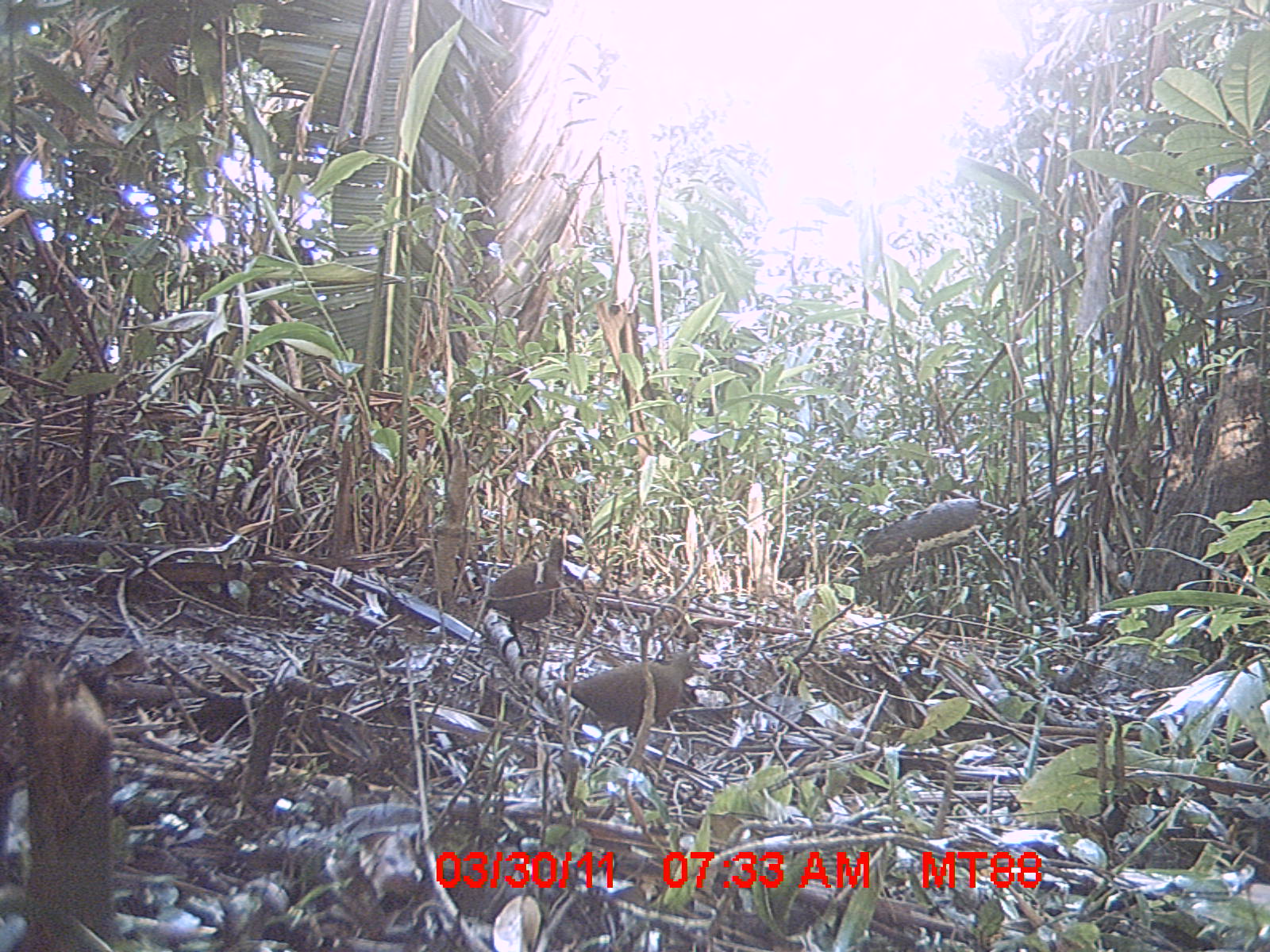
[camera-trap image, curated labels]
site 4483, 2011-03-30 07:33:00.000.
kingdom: Animalia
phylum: Chordata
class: Aves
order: Gruiformes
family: Sarothruridae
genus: Mentocrex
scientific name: Mentocrex kioloides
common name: madagascar wood rail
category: canirallus kioloides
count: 2